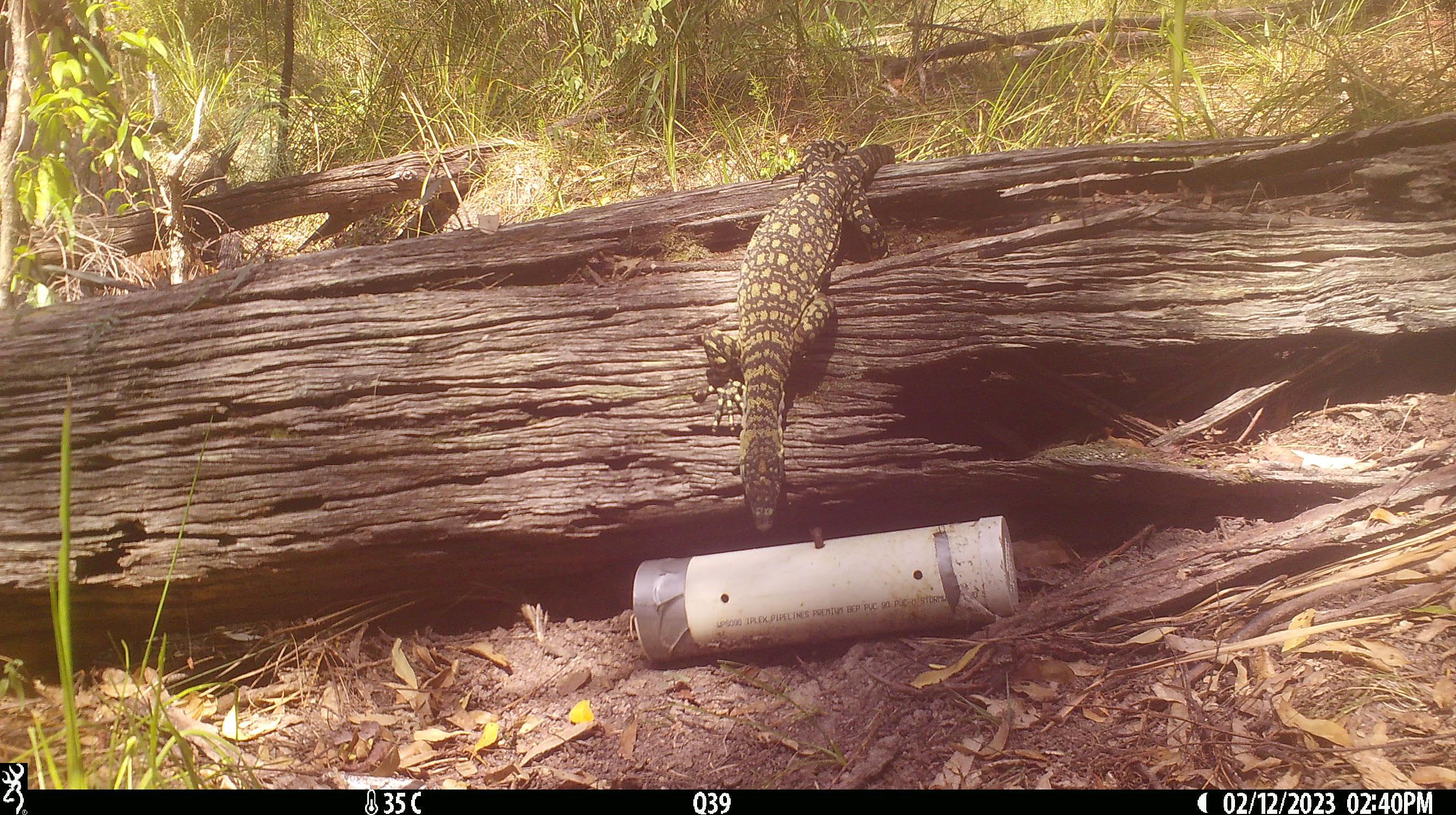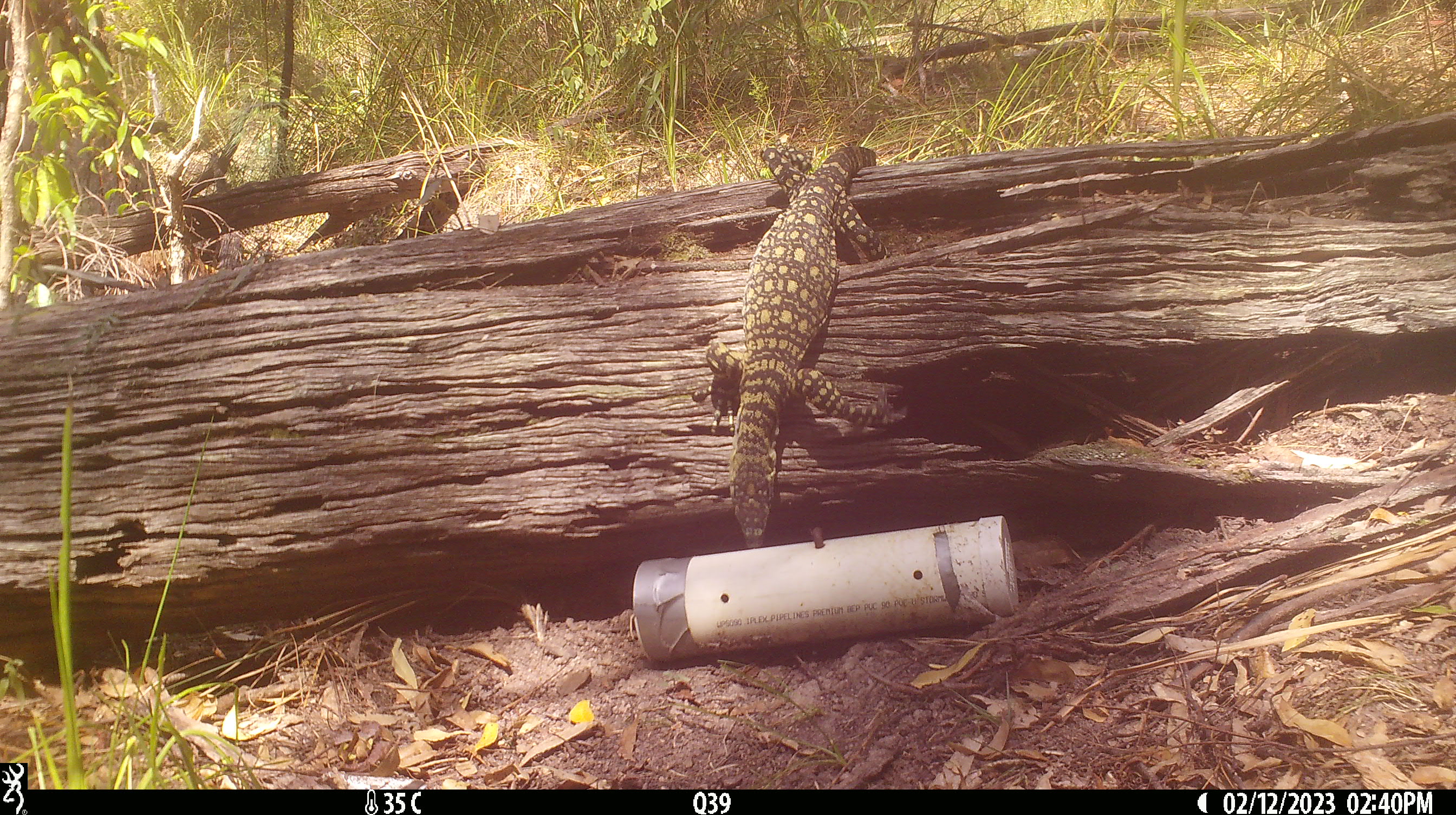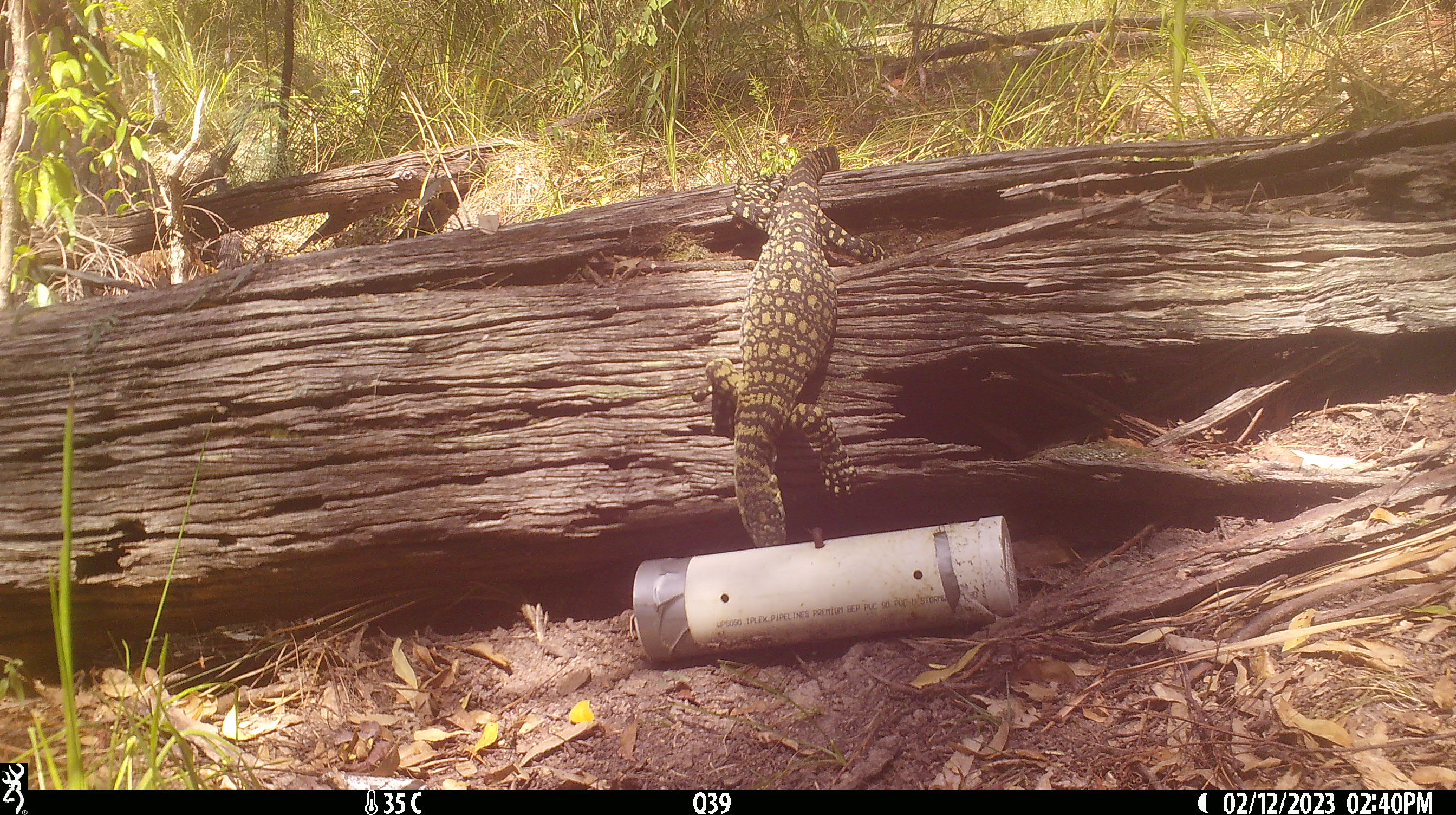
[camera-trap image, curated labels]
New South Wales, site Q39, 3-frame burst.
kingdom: Animalia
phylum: Chordata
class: Reptilia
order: Squamata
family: Varanidae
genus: Varanus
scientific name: Varanus varius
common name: lace monitor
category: goanna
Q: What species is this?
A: Goanna (lace monitor) (Varanus varius).